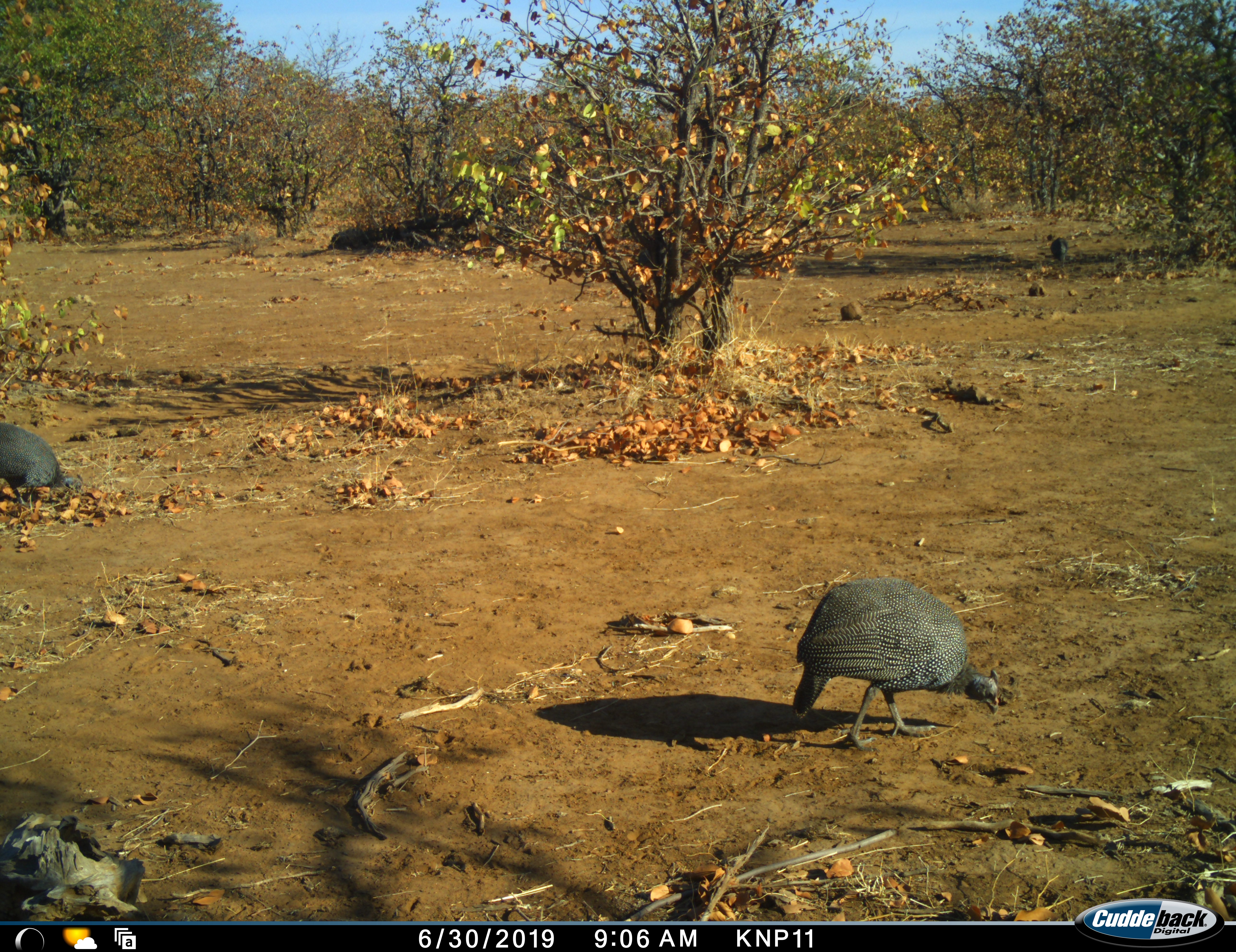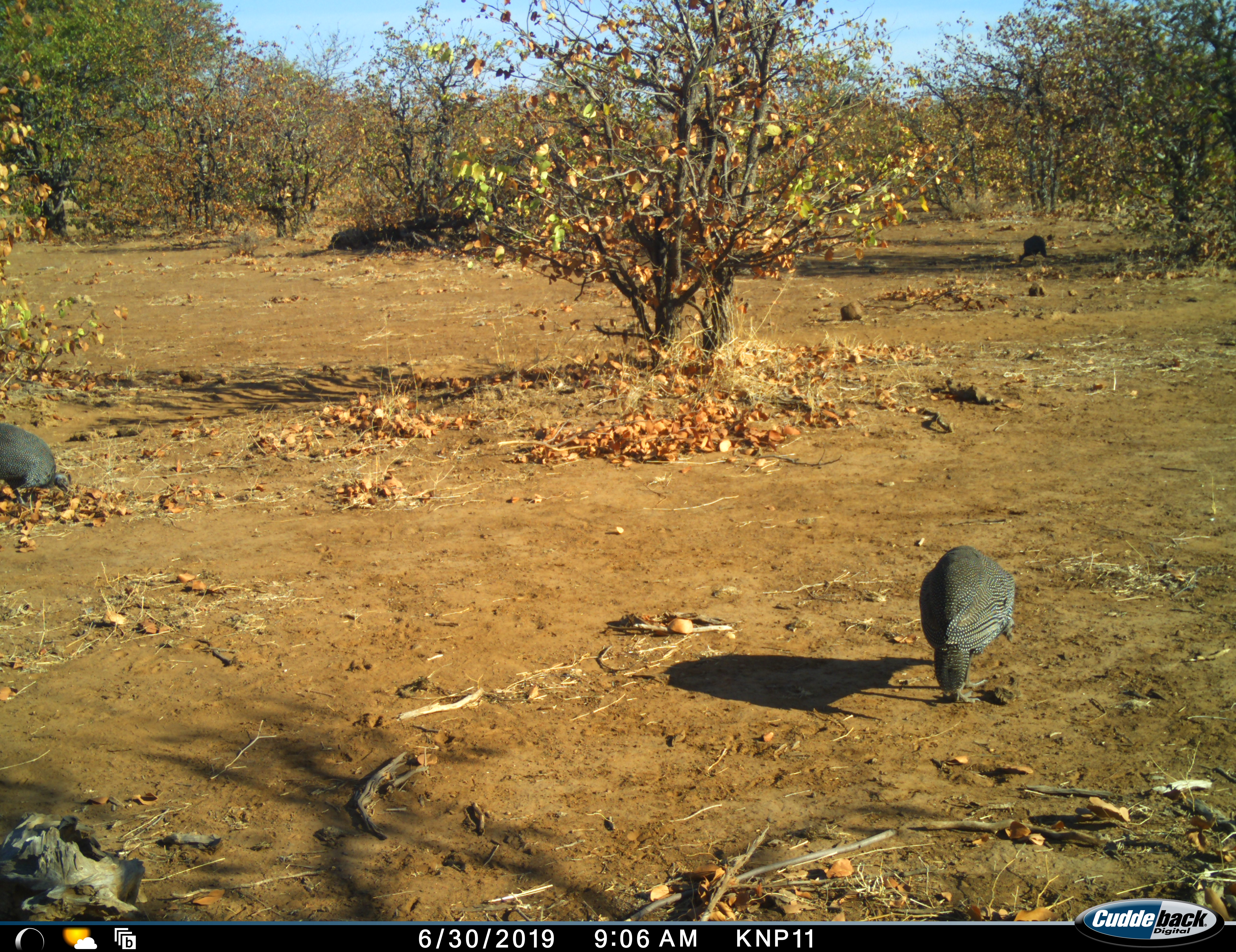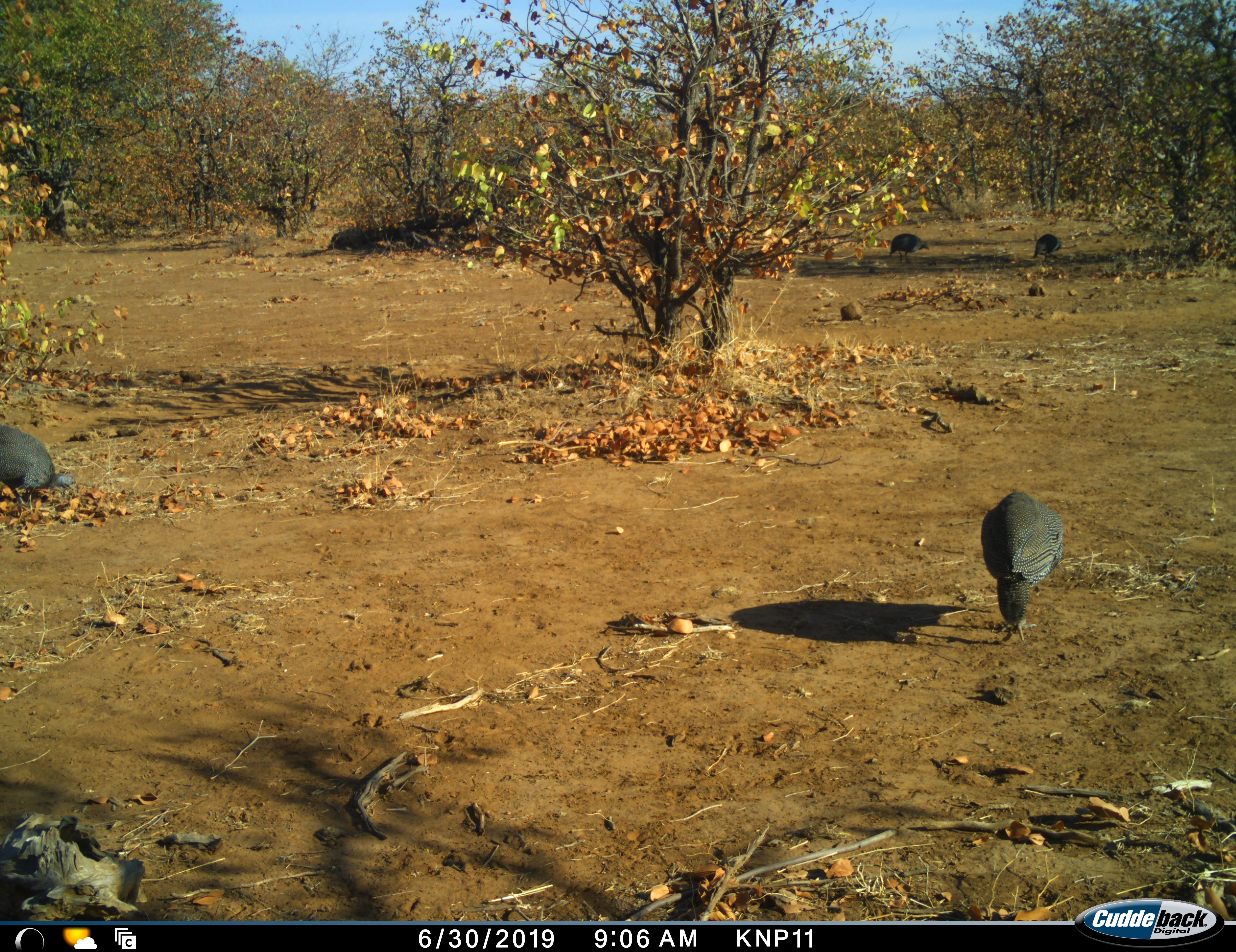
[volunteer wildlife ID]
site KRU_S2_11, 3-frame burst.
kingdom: Animalia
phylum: Chordata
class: Aves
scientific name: Aves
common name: bird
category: birdother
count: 4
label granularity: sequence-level